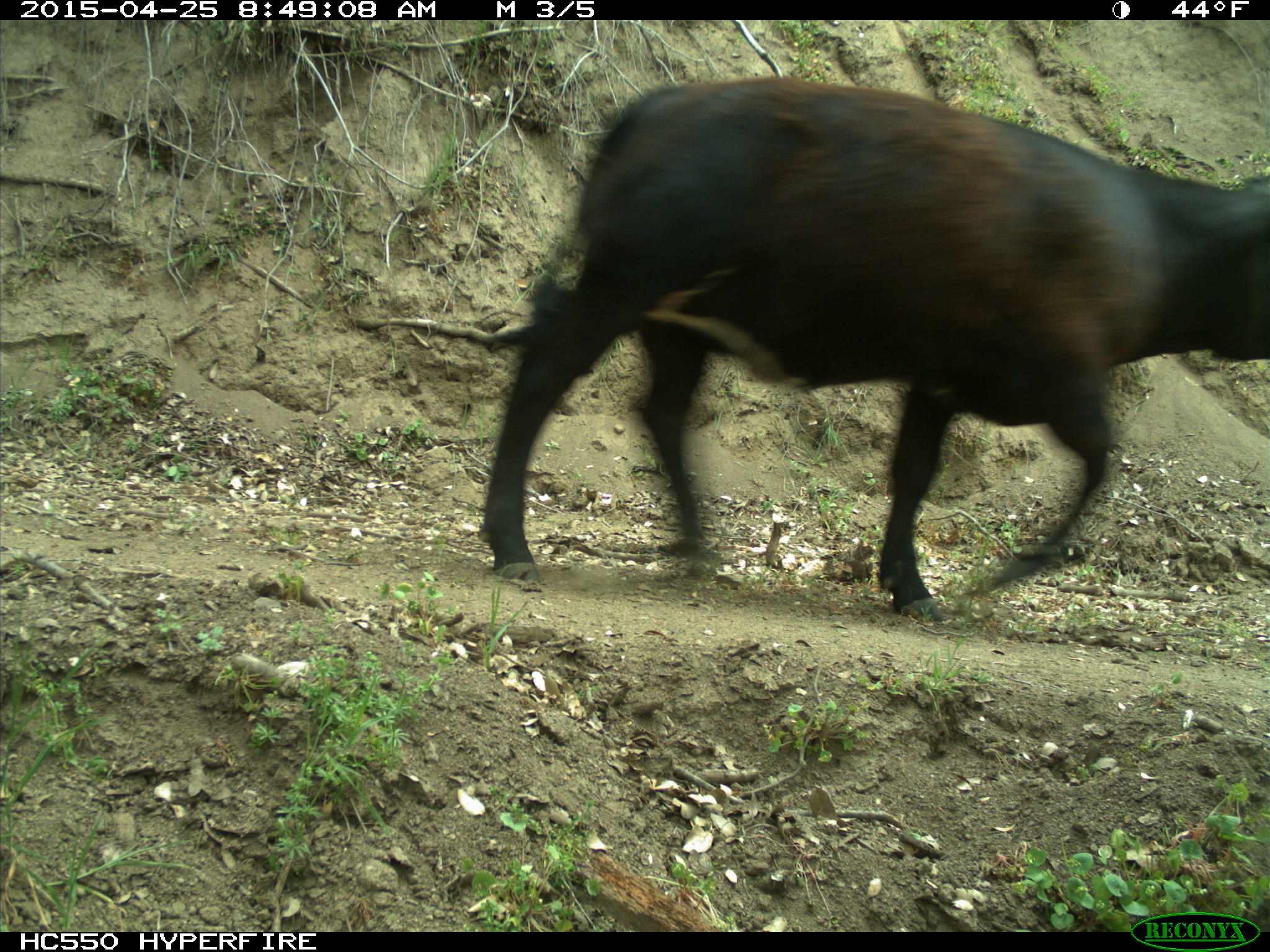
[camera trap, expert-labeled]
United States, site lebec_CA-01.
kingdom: Animalia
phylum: Chordata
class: Mammalia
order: Artiodactyla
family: Bovidae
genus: Bos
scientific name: Bos taurus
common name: domestic cow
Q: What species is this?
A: Bos taurus (domestic cow).